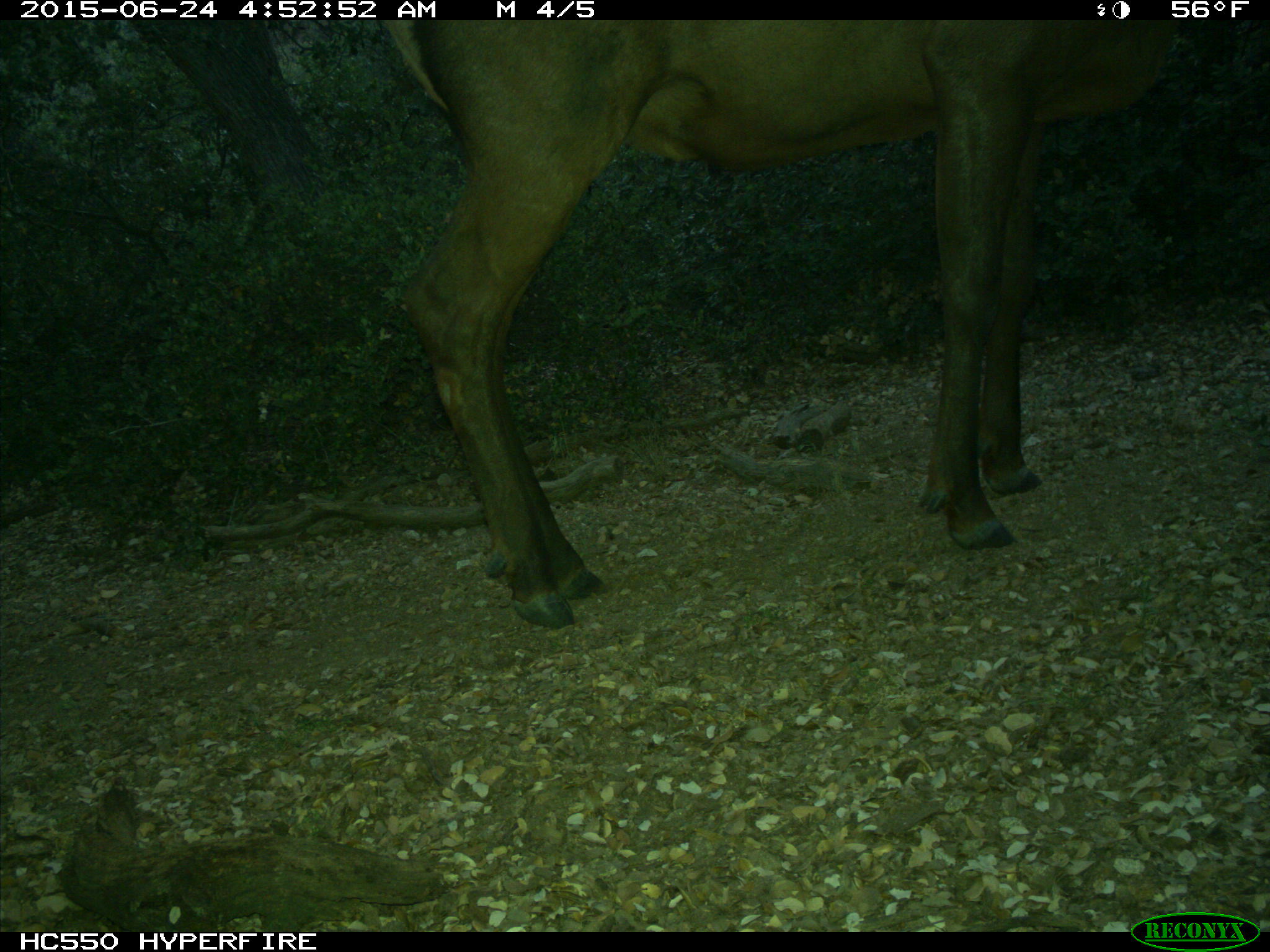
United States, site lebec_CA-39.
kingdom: Animalia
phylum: Chordata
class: Mammalia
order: Artiodactyla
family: Cervidae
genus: Cervus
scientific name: Cervus canadensis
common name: elk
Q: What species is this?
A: Cervus canadensis (elk).